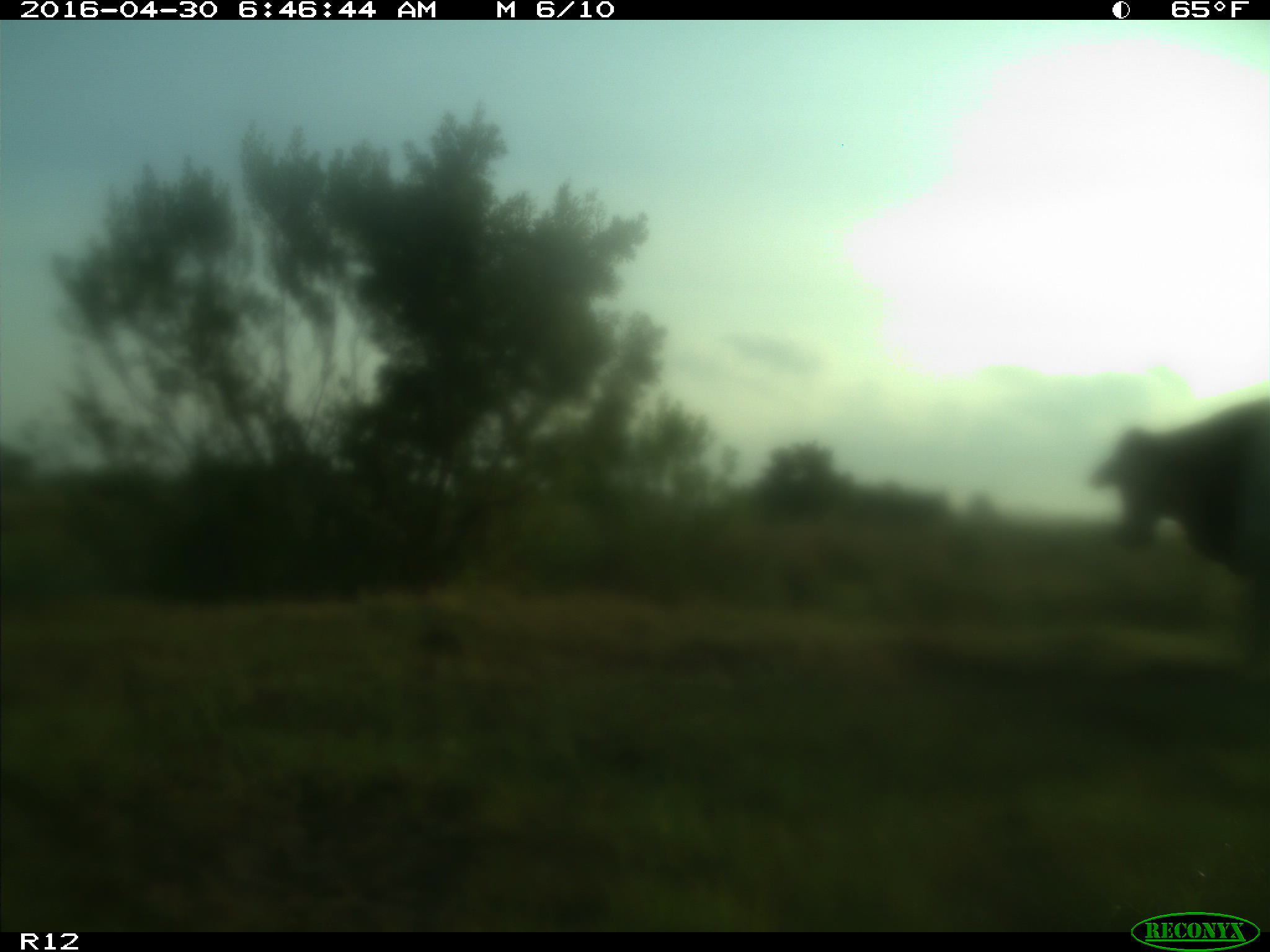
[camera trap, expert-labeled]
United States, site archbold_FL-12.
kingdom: Animalia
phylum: Chordata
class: Mammalia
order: Artiodactyla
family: Bovidae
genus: Bos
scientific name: Bos taurus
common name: domestic cow